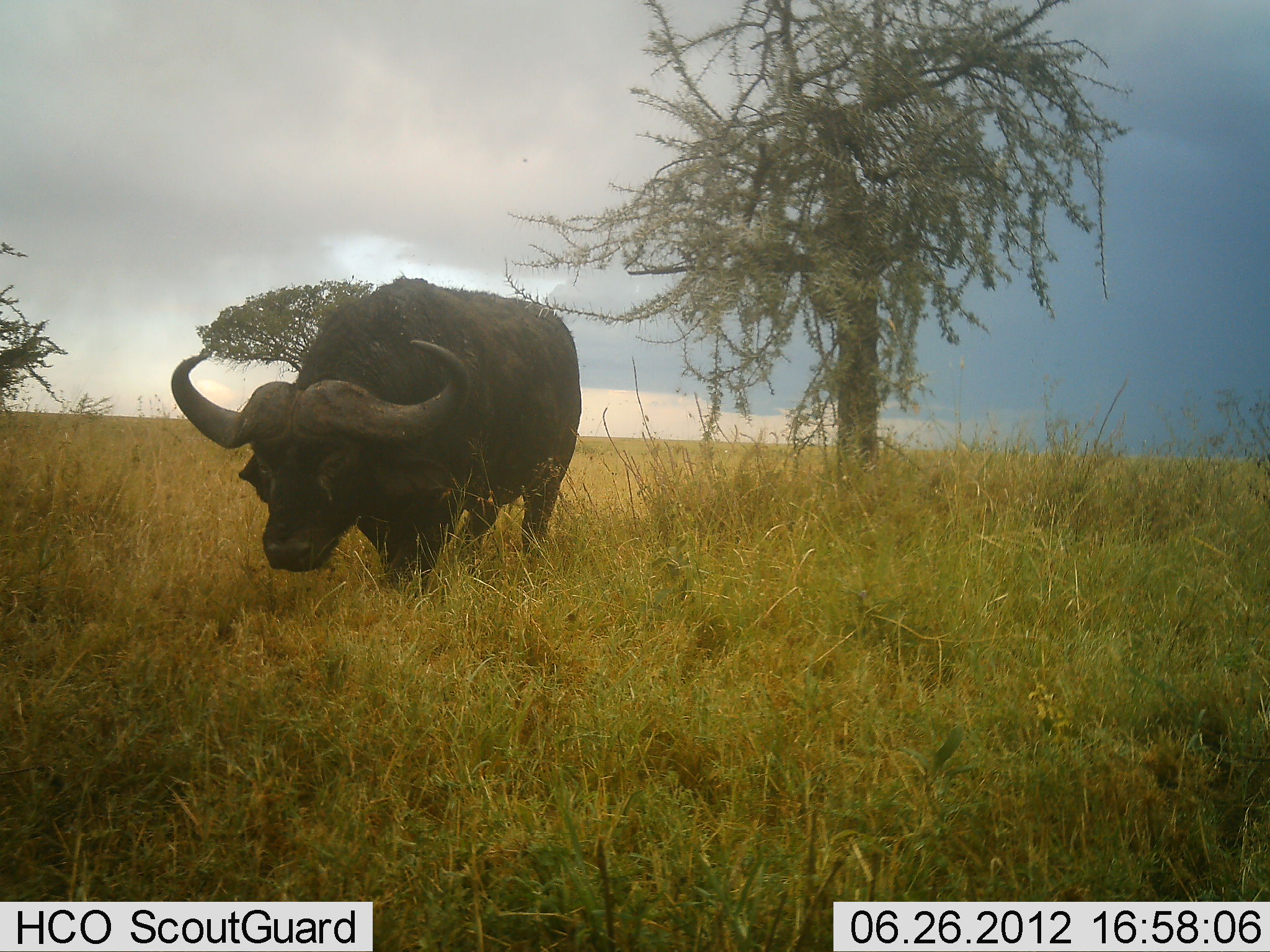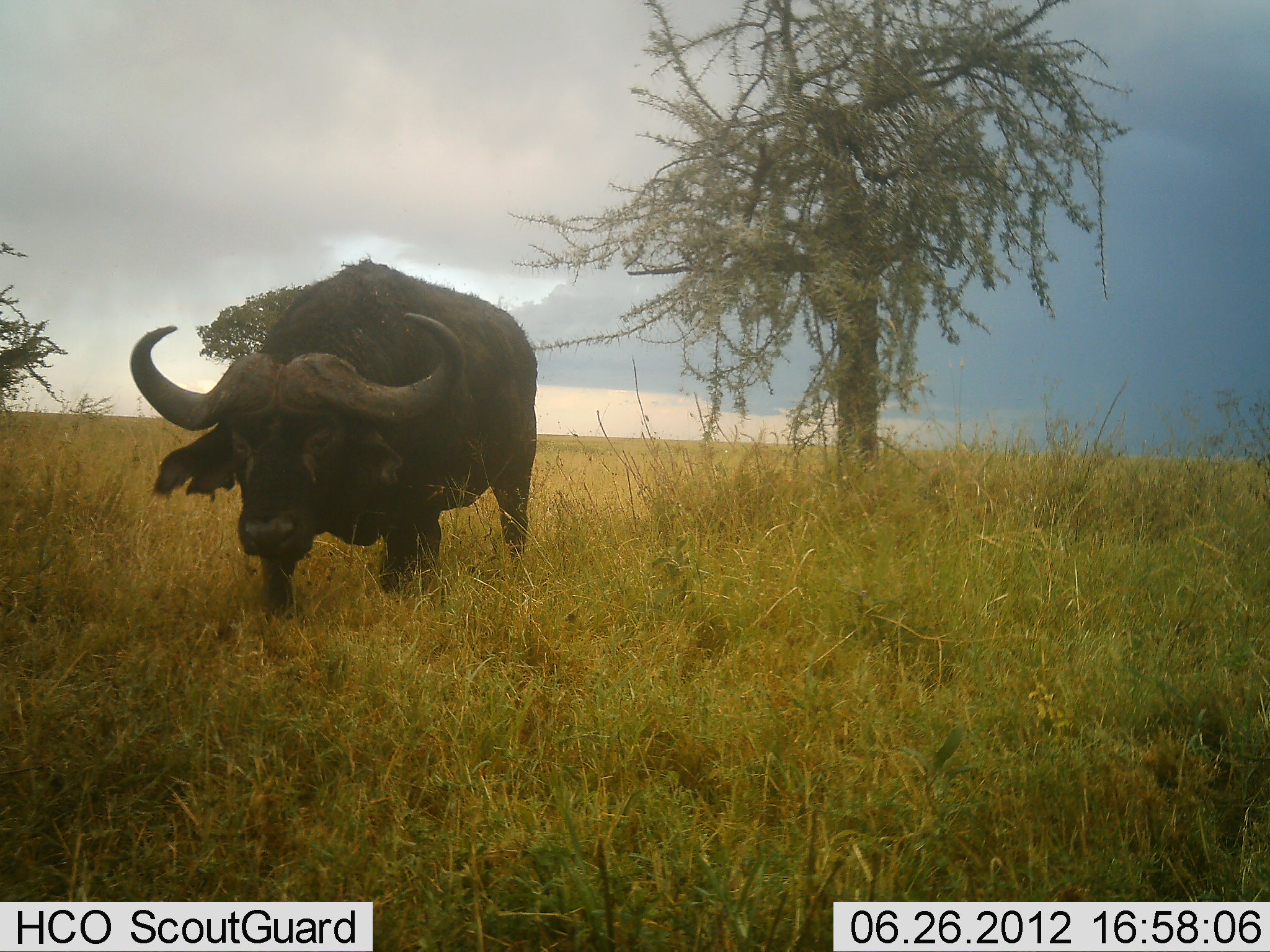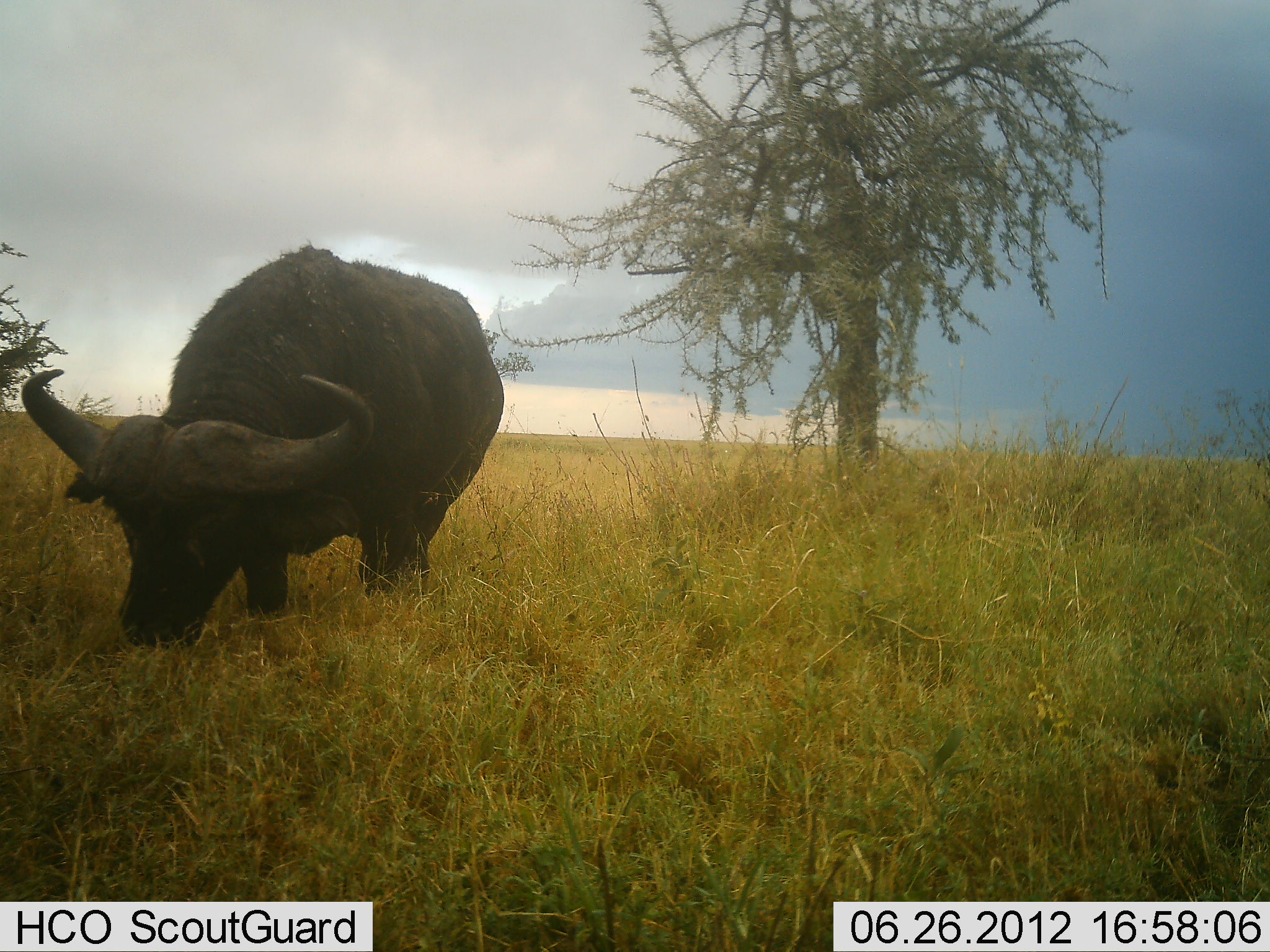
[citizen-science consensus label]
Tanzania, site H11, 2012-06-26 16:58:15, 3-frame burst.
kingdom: Animalia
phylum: Chordata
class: Mammalia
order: Artiodactyla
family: Bovidae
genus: Syncerus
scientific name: Syncerus caffer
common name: cape buffalo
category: buffalo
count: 1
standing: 0%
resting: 0%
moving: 90%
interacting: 0%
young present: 0%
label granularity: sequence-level